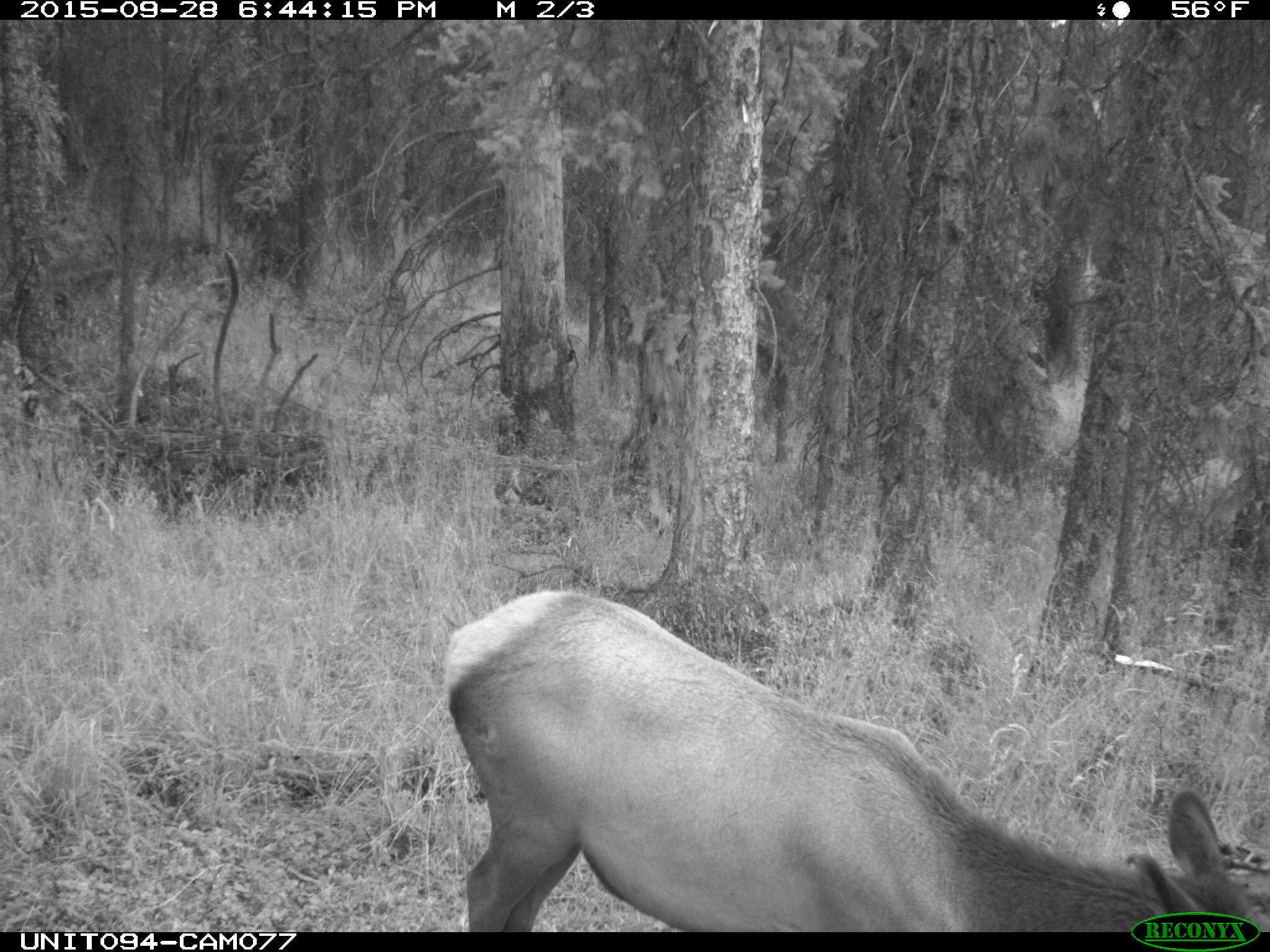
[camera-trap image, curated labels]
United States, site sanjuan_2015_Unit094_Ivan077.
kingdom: Animalia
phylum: Chordata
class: Mammalia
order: Artiodactyla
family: Cervidae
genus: Cervus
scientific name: Cervus elaphus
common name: red deer